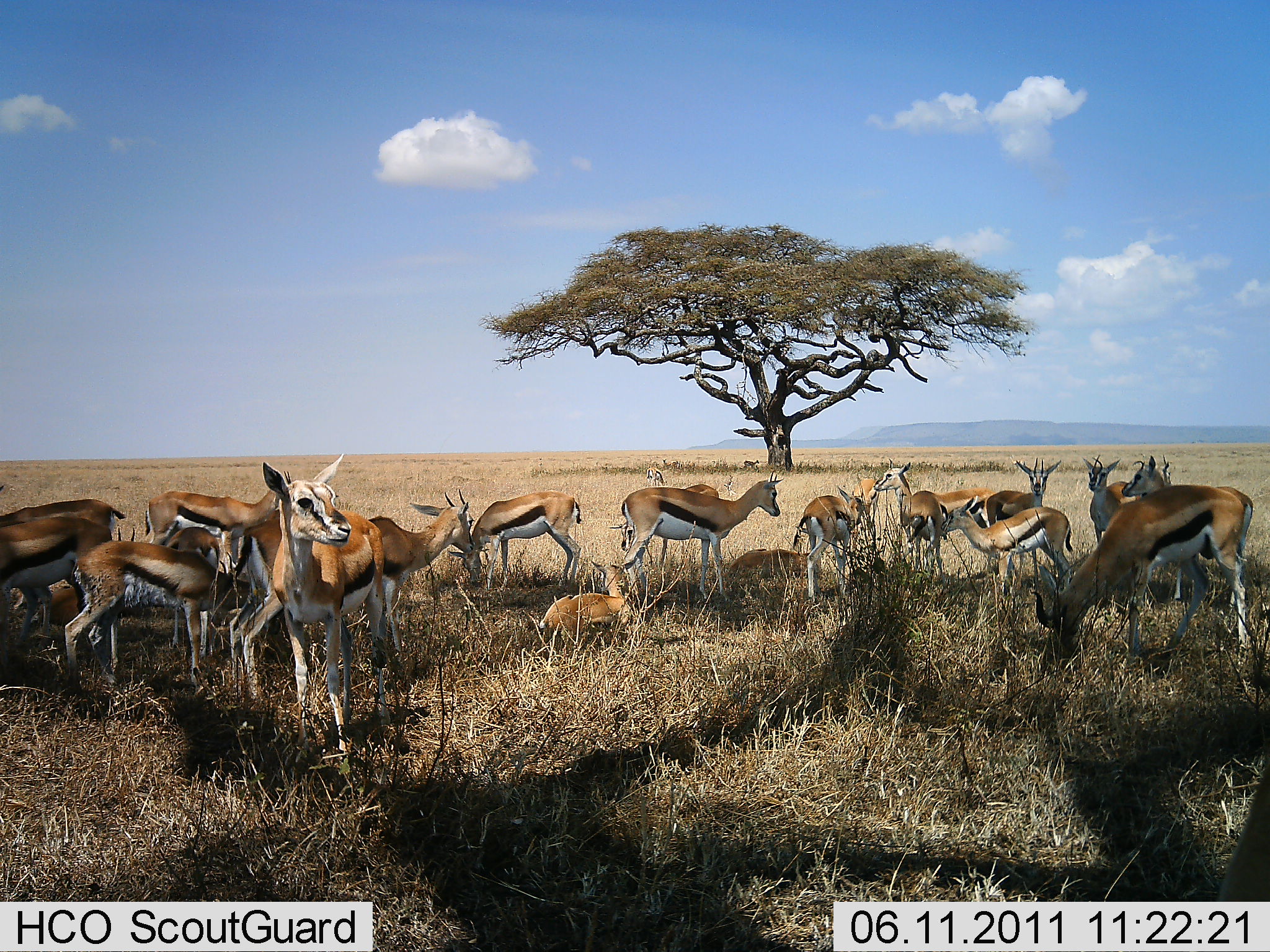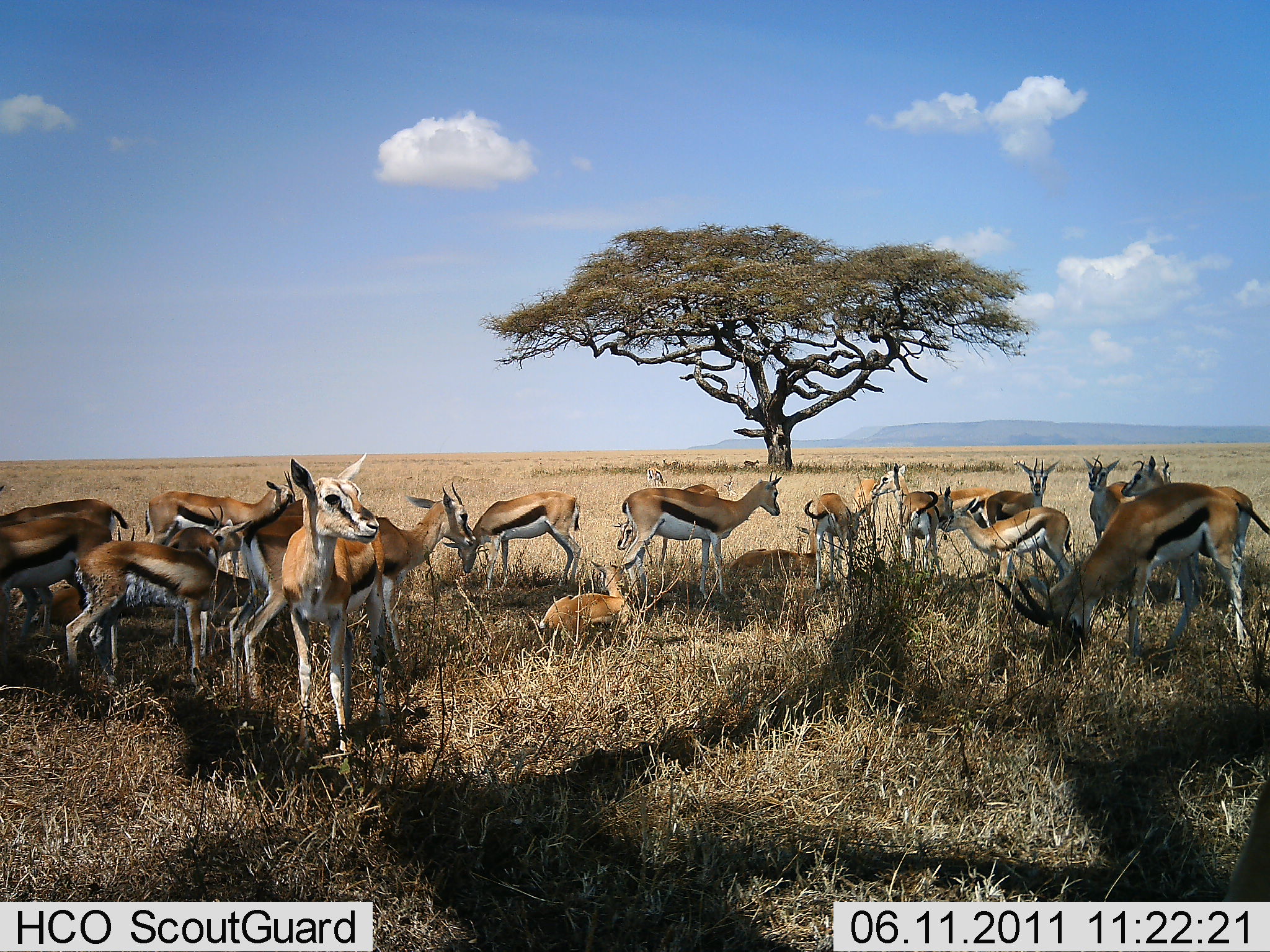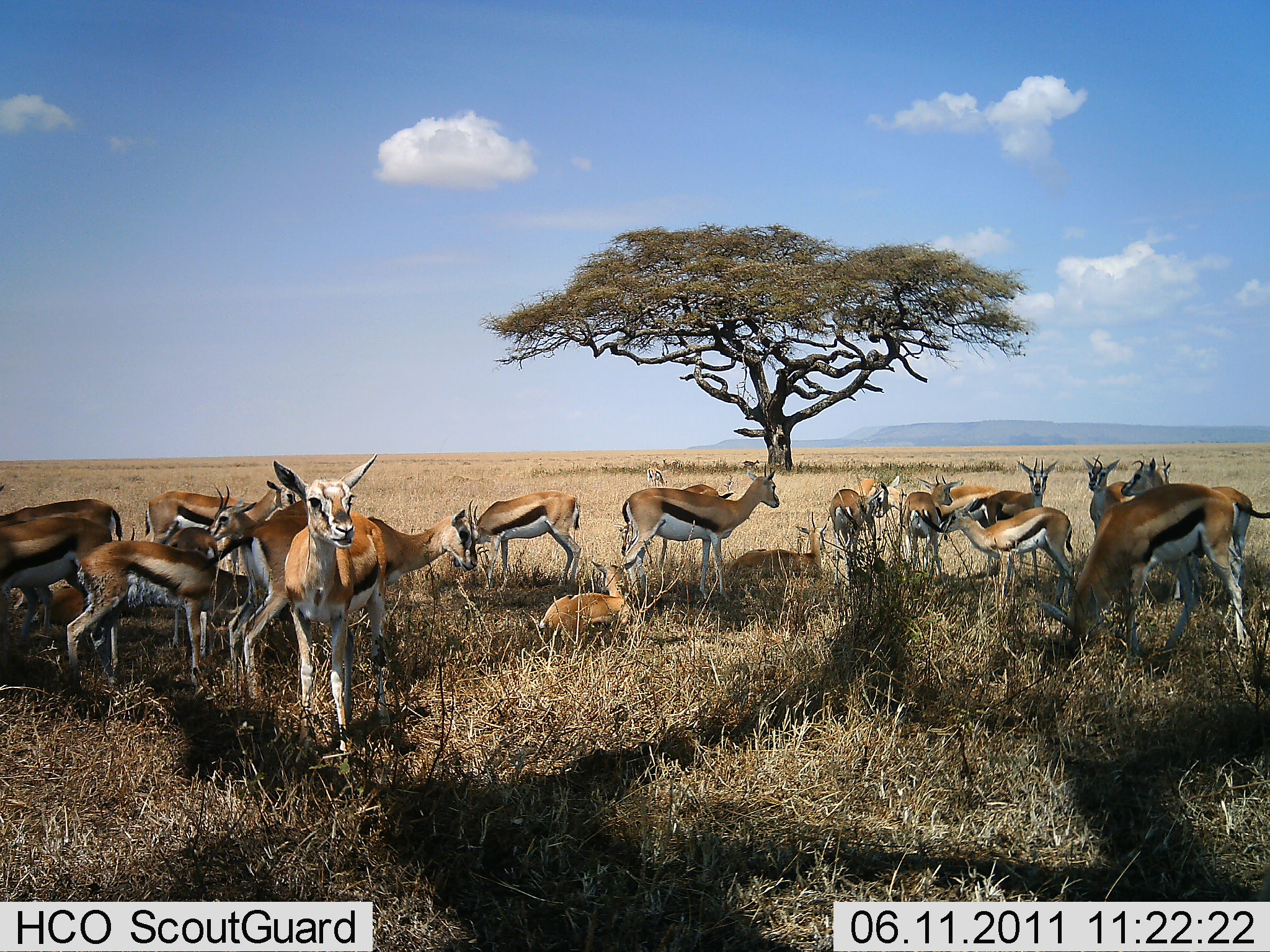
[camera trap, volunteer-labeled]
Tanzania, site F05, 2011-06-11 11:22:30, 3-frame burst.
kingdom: Animalia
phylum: Chordata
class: Mammalia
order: Artiodactyla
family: Bovidae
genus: Eudorcas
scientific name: Eudorcas thomsonii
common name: thomson's gazelle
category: gazellethomsons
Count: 11-50.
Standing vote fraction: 77%.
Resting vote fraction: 77%.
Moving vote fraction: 8%.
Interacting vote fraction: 8%.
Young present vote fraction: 23%.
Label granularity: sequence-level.